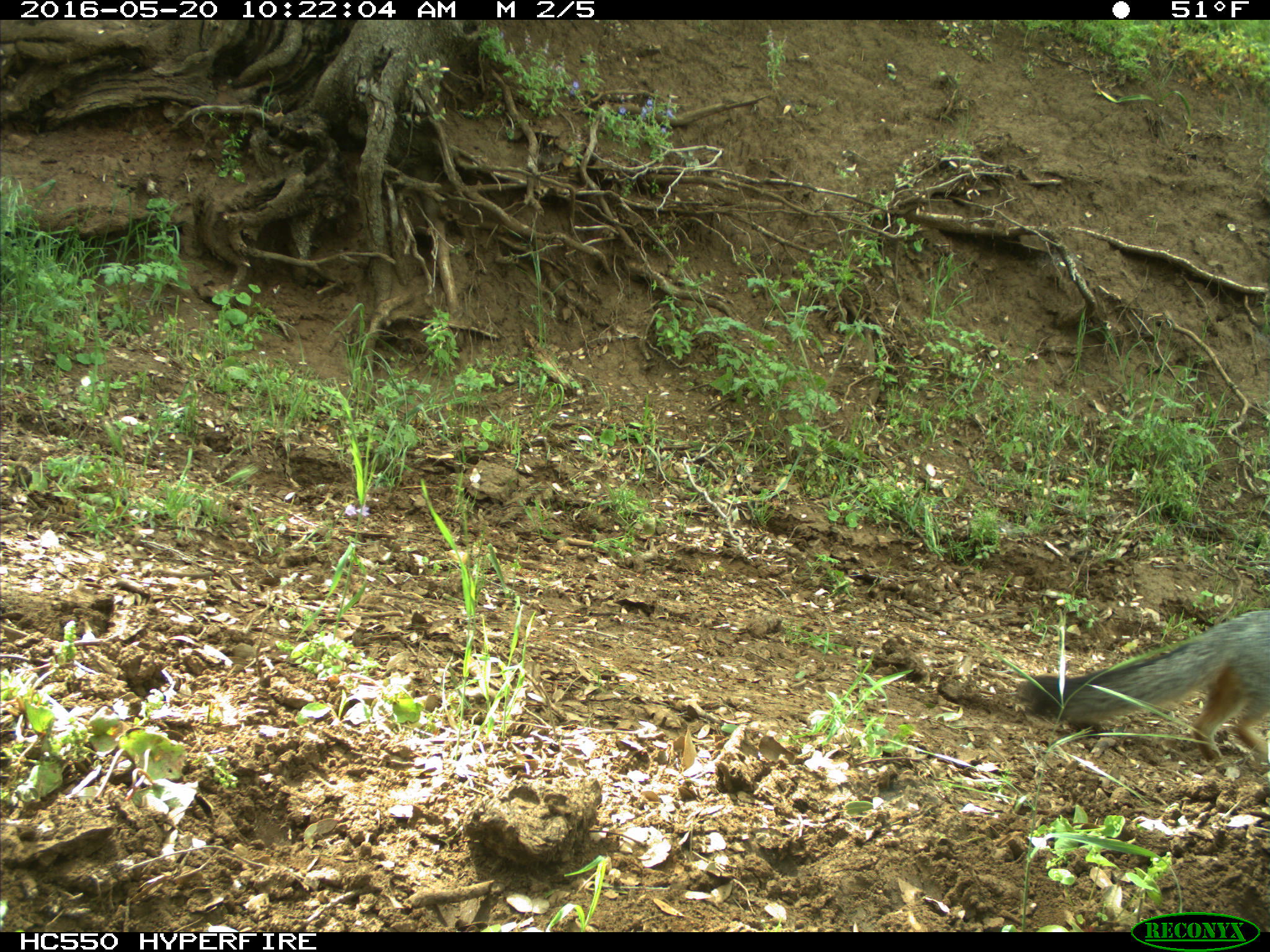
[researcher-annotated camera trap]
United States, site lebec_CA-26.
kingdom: Animalia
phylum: Chordata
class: Mammalia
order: Carnivora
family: Canidae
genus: Urocyon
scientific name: Urocyon cinereoargenteus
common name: gray fox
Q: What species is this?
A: Urocyon cinereoargenteus (gray fox).